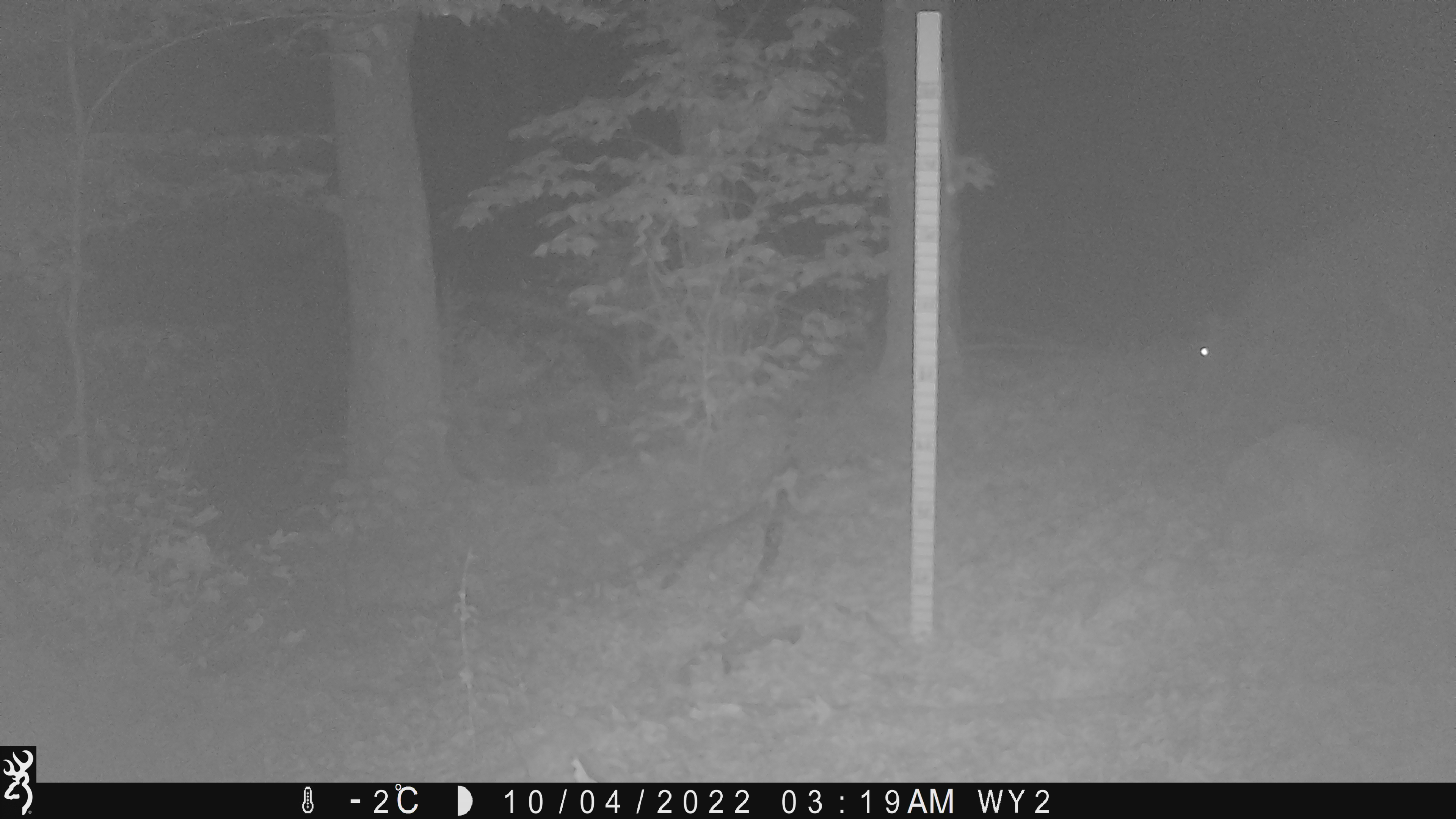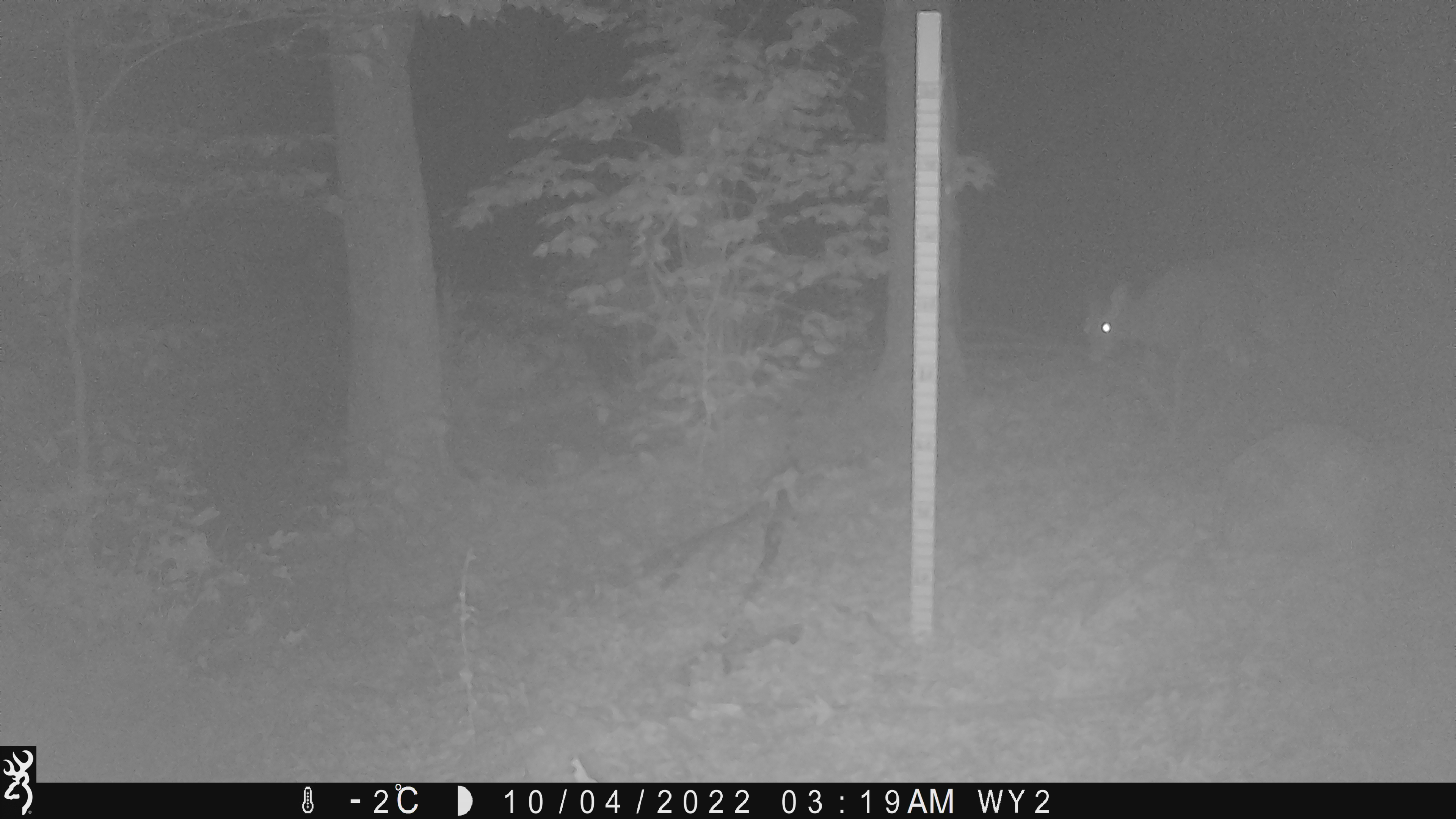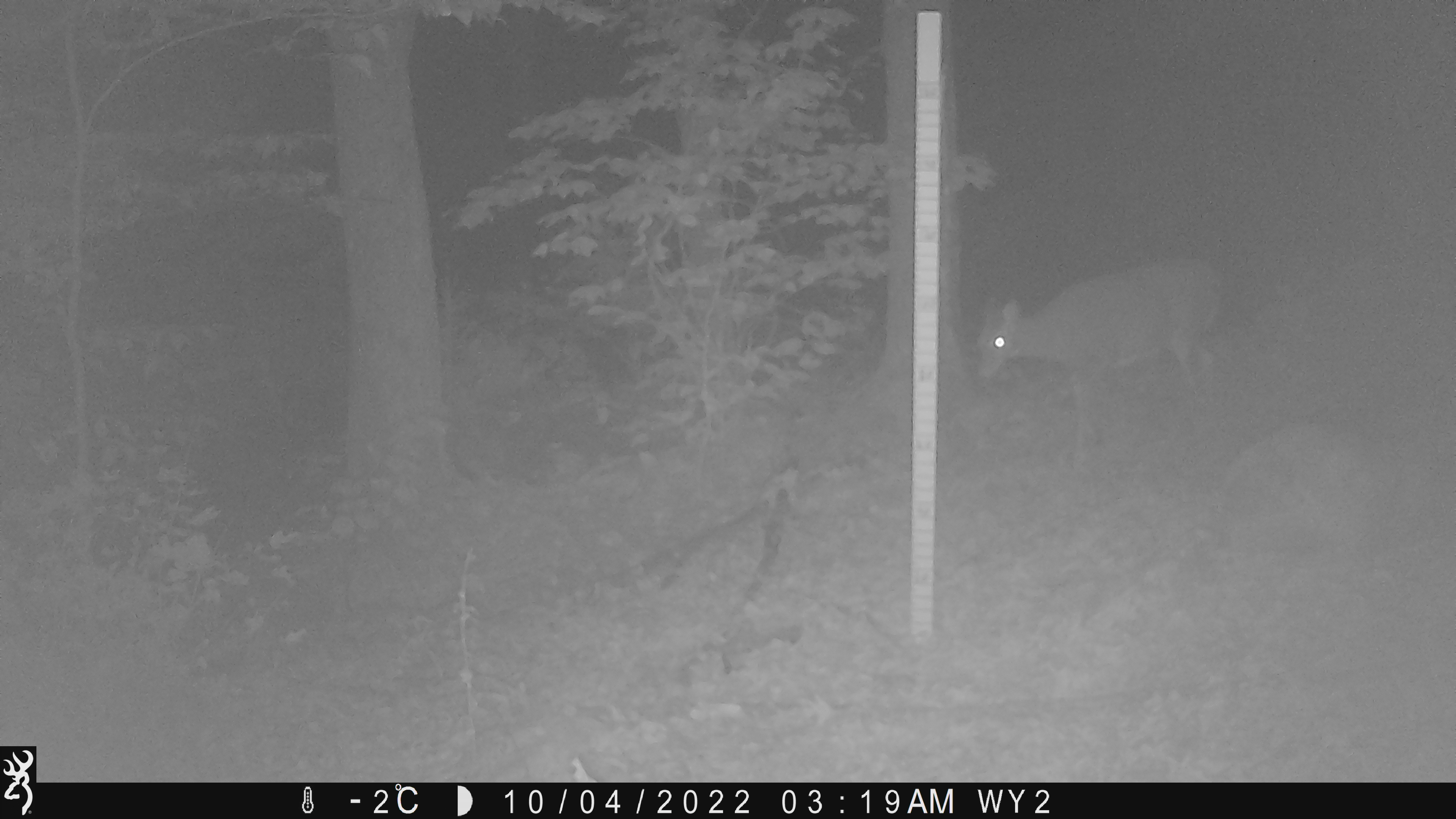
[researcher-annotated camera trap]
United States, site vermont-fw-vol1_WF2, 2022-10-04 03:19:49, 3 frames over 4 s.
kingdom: Animalia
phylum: Chordata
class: Mammalia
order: Carnivora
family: Mustelidae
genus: Mustela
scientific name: Mustela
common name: weasel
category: weasel sp.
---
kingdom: Animalia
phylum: Chordata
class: Mammalia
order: Artiodactyla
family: Cervidae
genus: Odocoileus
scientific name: Odocoileus virginianus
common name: white-tailed deer